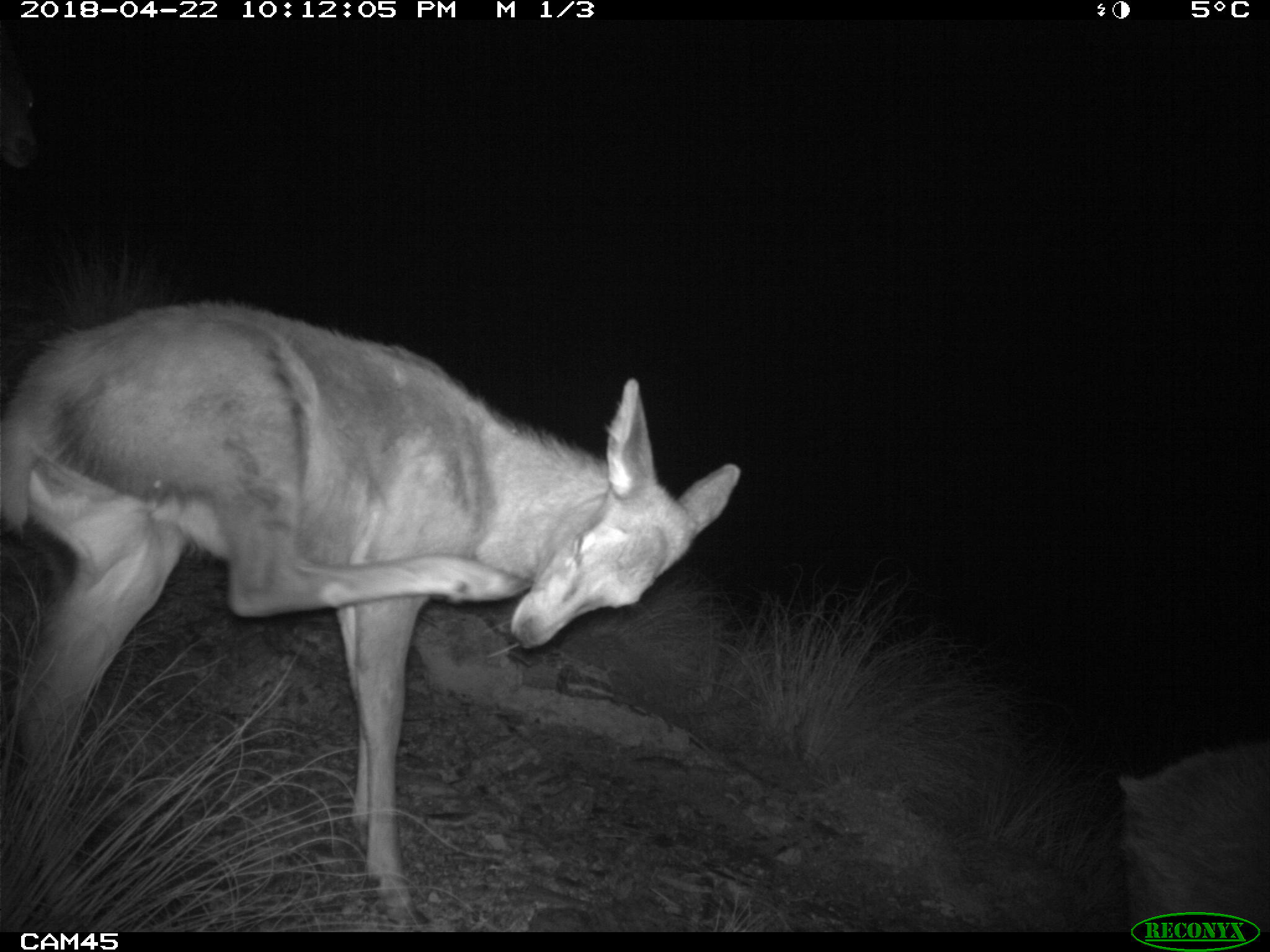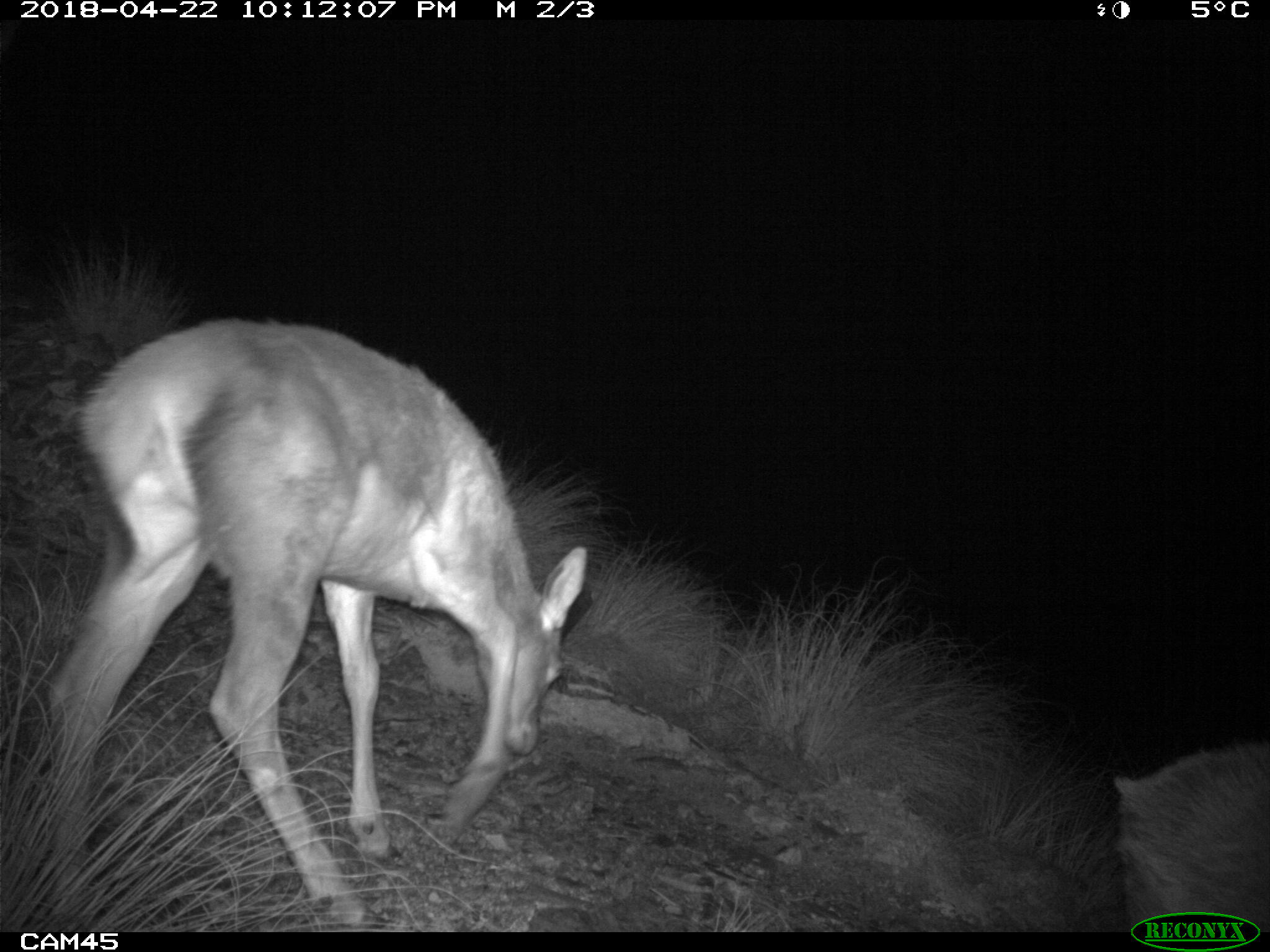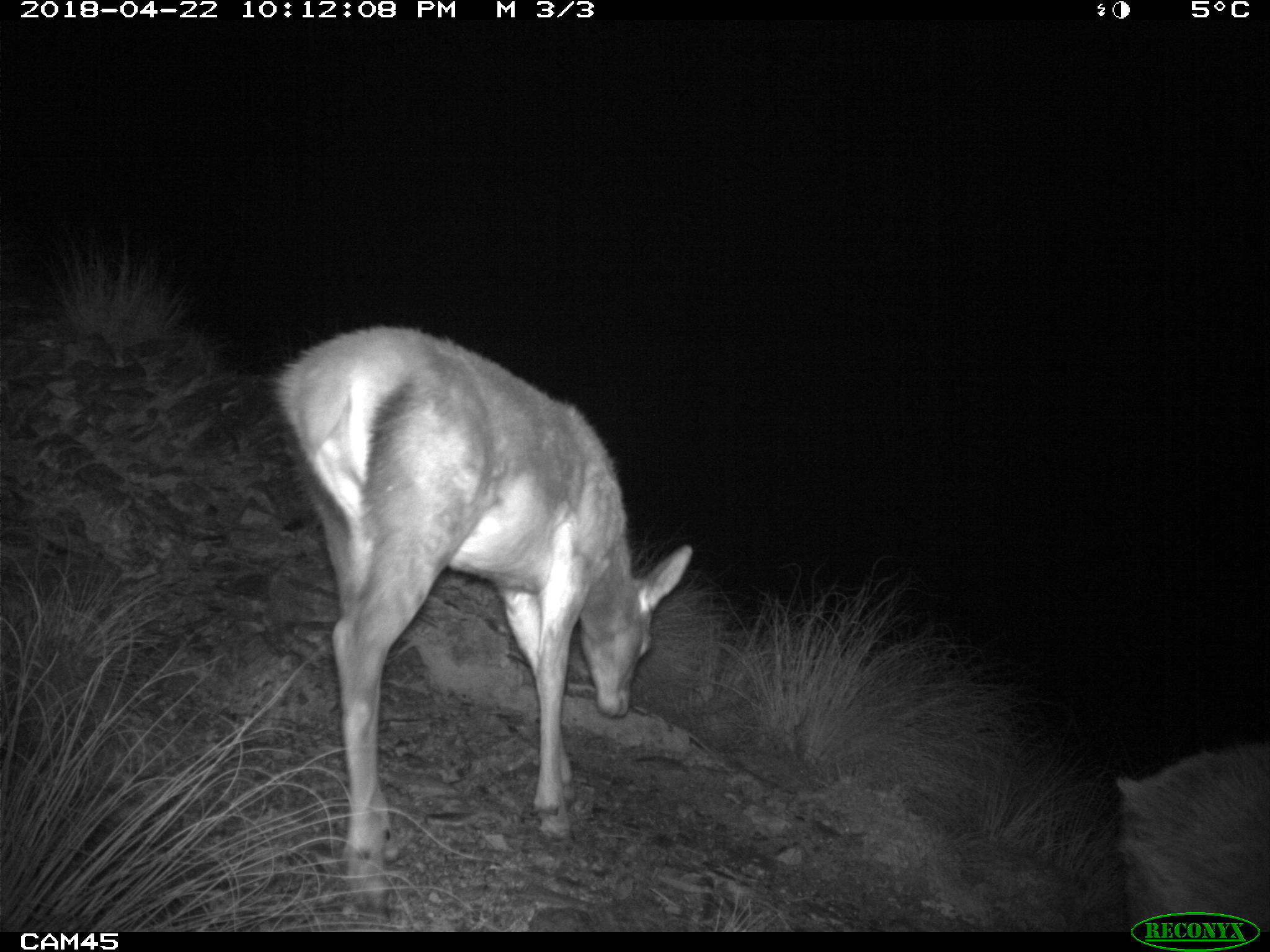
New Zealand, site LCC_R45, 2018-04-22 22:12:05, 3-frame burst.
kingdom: Animalia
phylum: Chordata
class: Mammalia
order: Artiodactyla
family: Cervidae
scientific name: Cervidae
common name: deer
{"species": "deer (Cervidae)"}